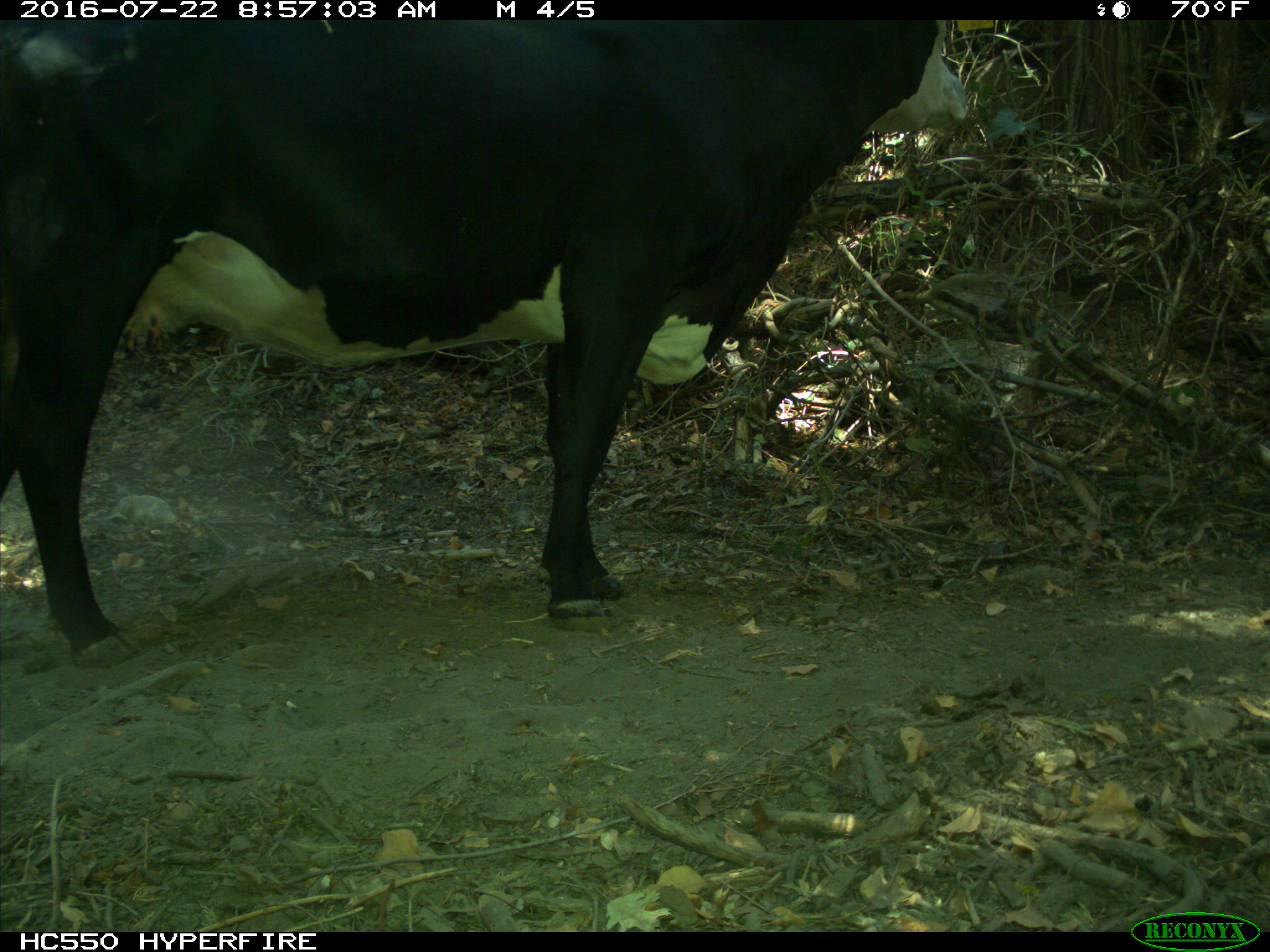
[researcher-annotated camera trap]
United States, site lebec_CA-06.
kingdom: Animalia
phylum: Chordata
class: Mammalia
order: Artiodactyla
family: Bovidae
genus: Bos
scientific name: Bos taurus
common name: domestic cow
Bos taurus (domestic cow).